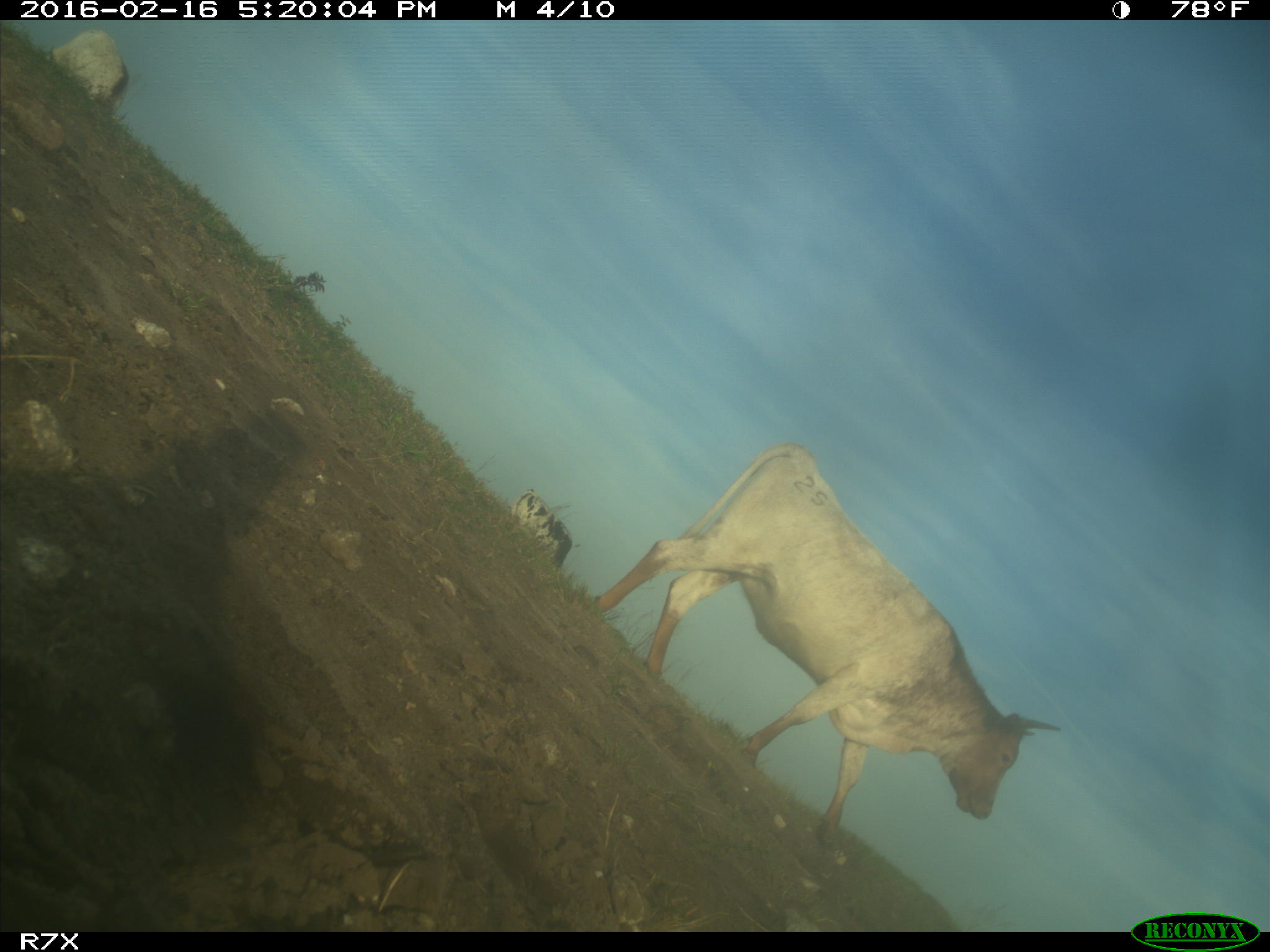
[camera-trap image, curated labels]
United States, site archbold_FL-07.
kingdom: Animalia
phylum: Chordata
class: Mammalia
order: Artiodactyla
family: Bovidae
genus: Bos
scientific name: Bos taurus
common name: domestic cow